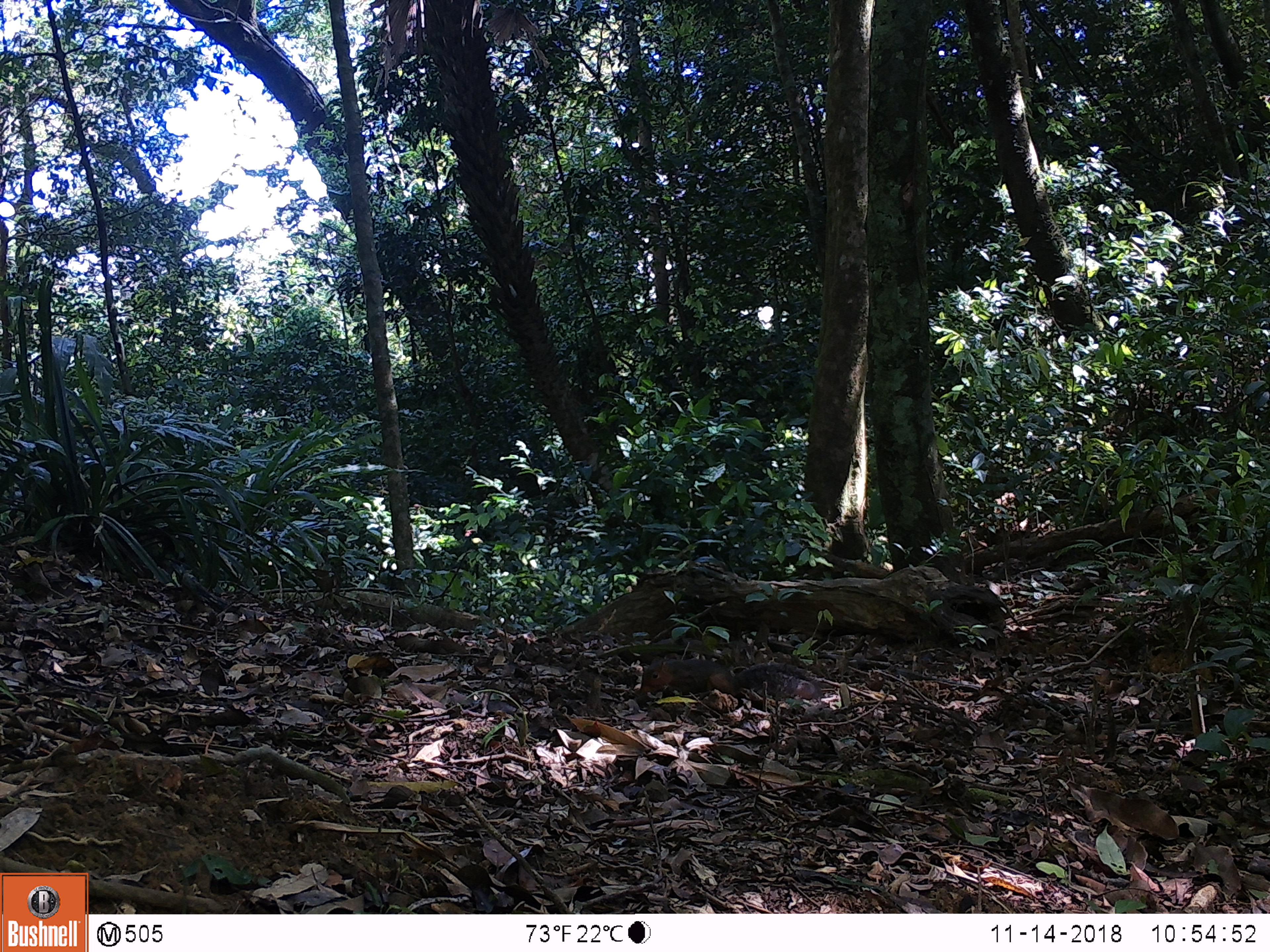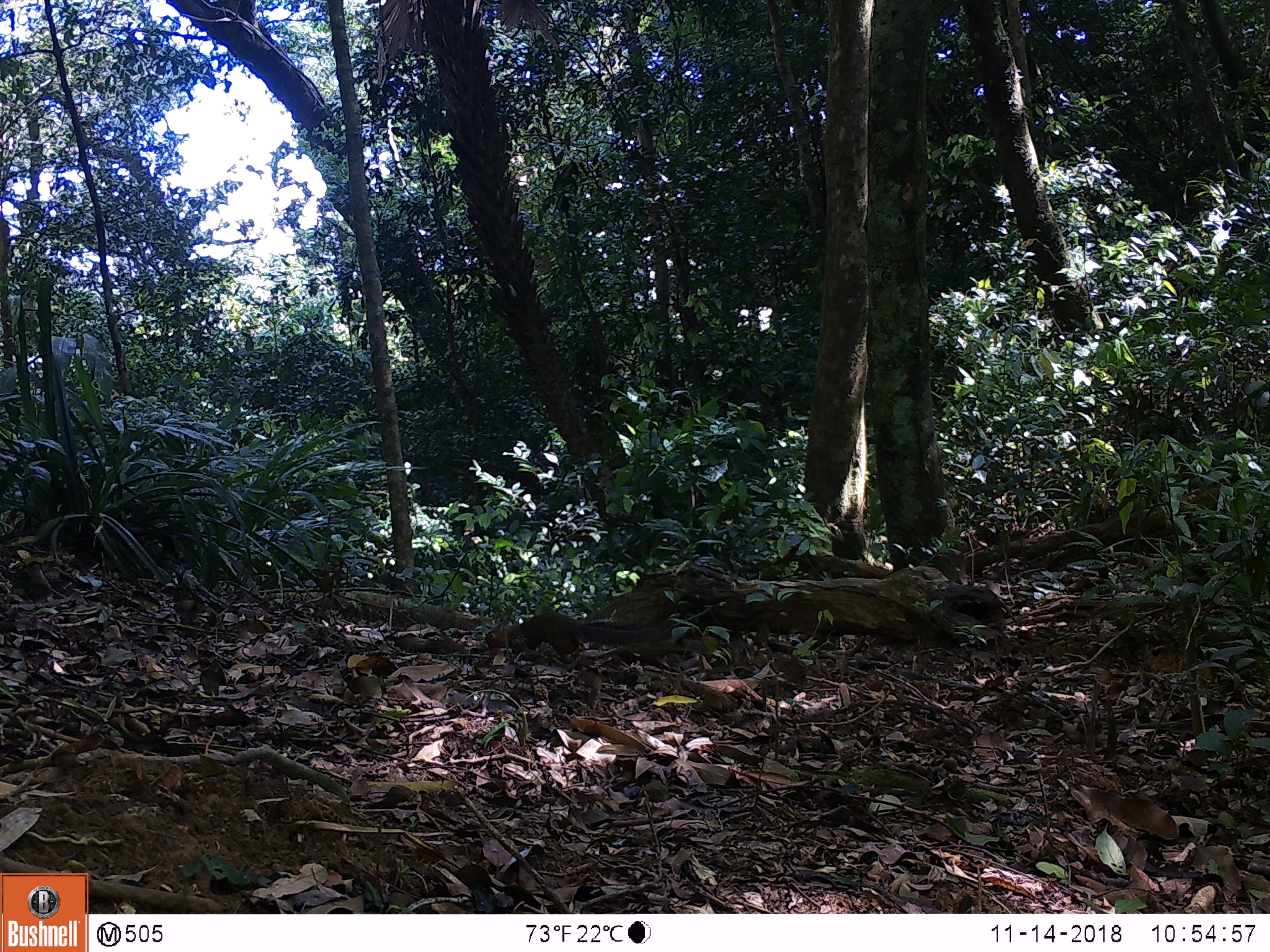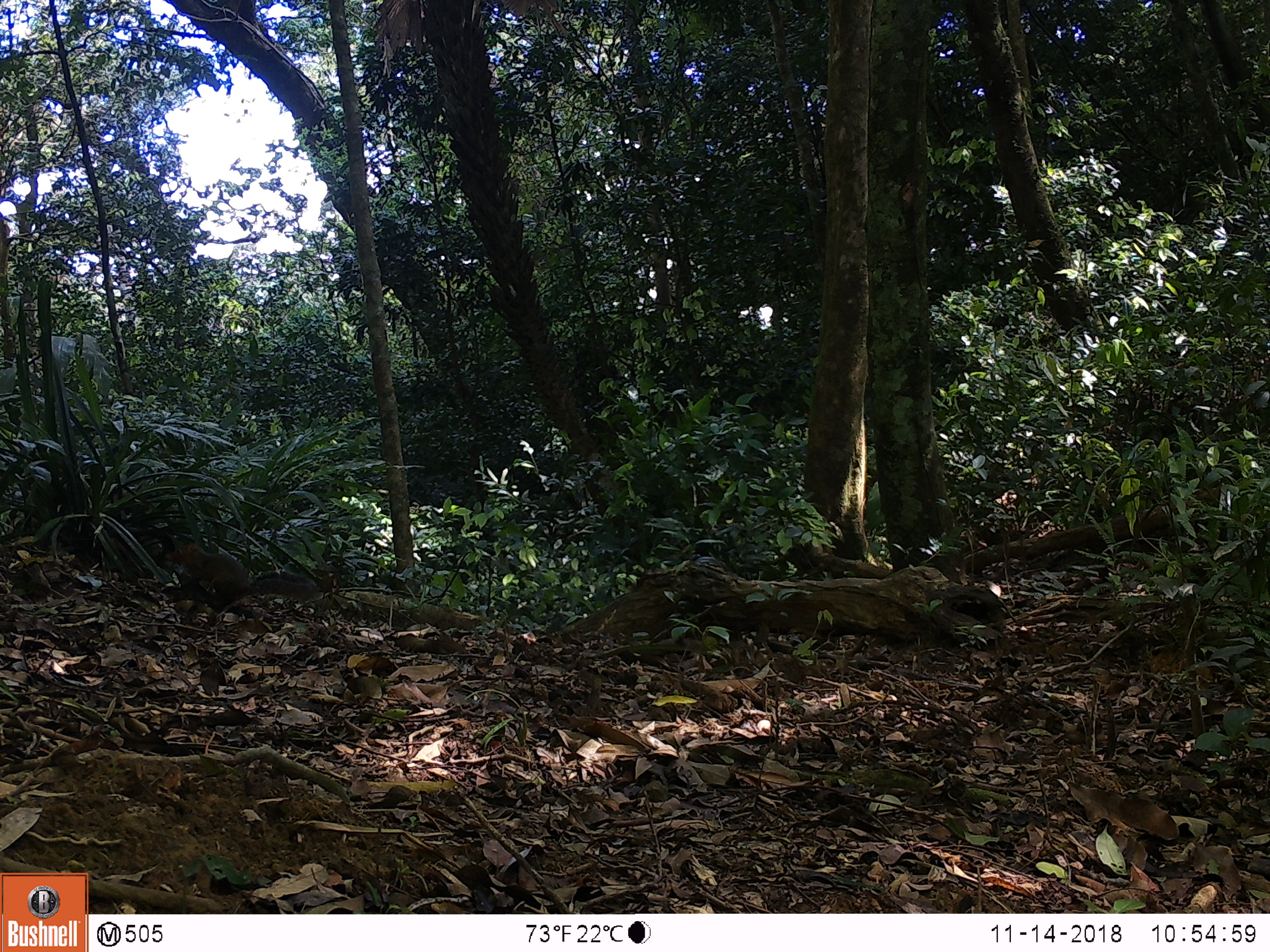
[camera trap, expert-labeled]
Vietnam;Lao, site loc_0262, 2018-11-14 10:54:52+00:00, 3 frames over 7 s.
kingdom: Animalia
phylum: Chordata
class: Mammalia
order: Rodentia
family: Sciuridae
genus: Dremomys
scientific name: Dremomys rufigenis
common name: red-cheeked squirrel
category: red cheeked squirrel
Red cheeked squirrel (red-cheeked squirrel) (Dremomys rufigenis). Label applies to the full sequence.